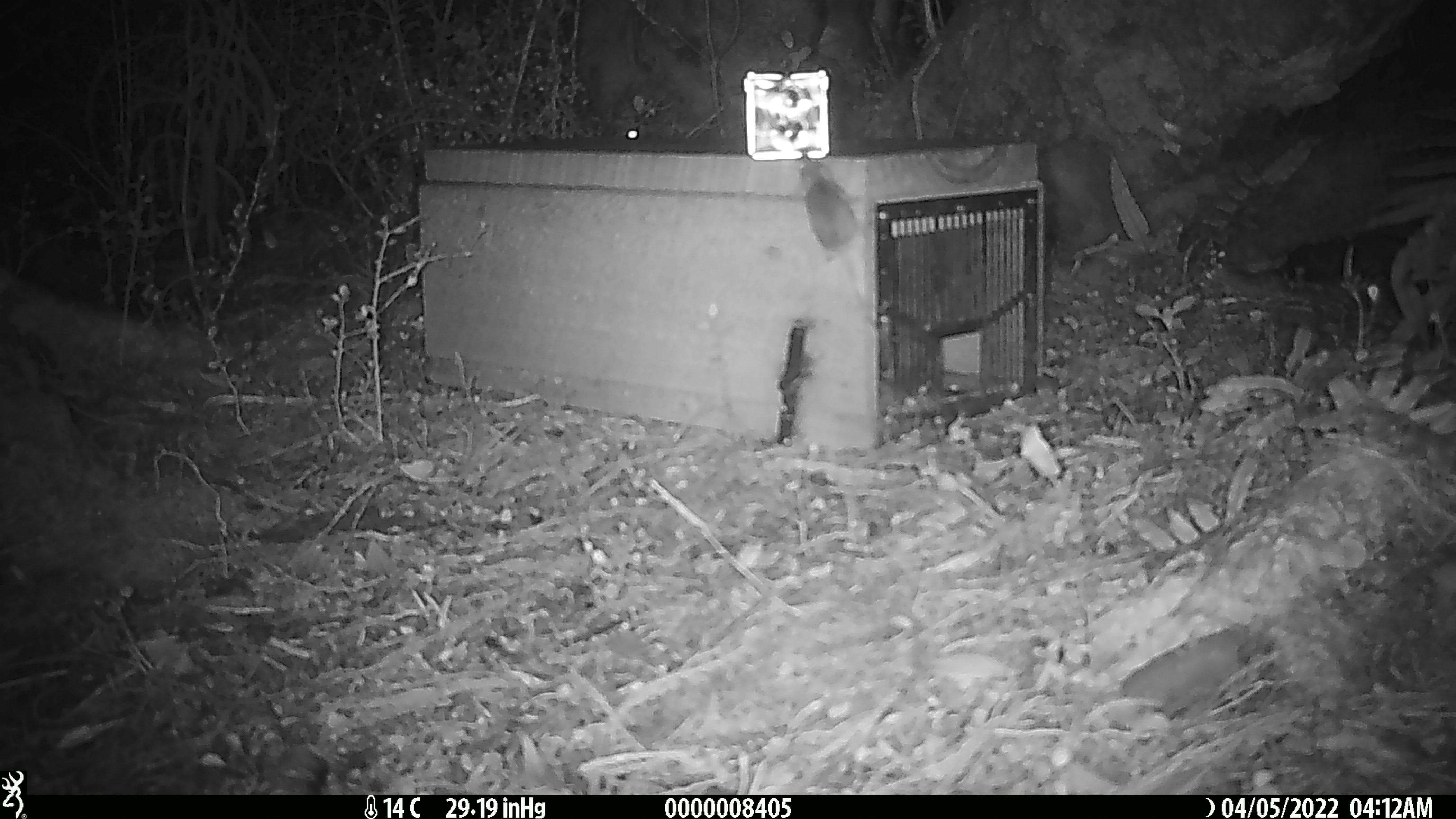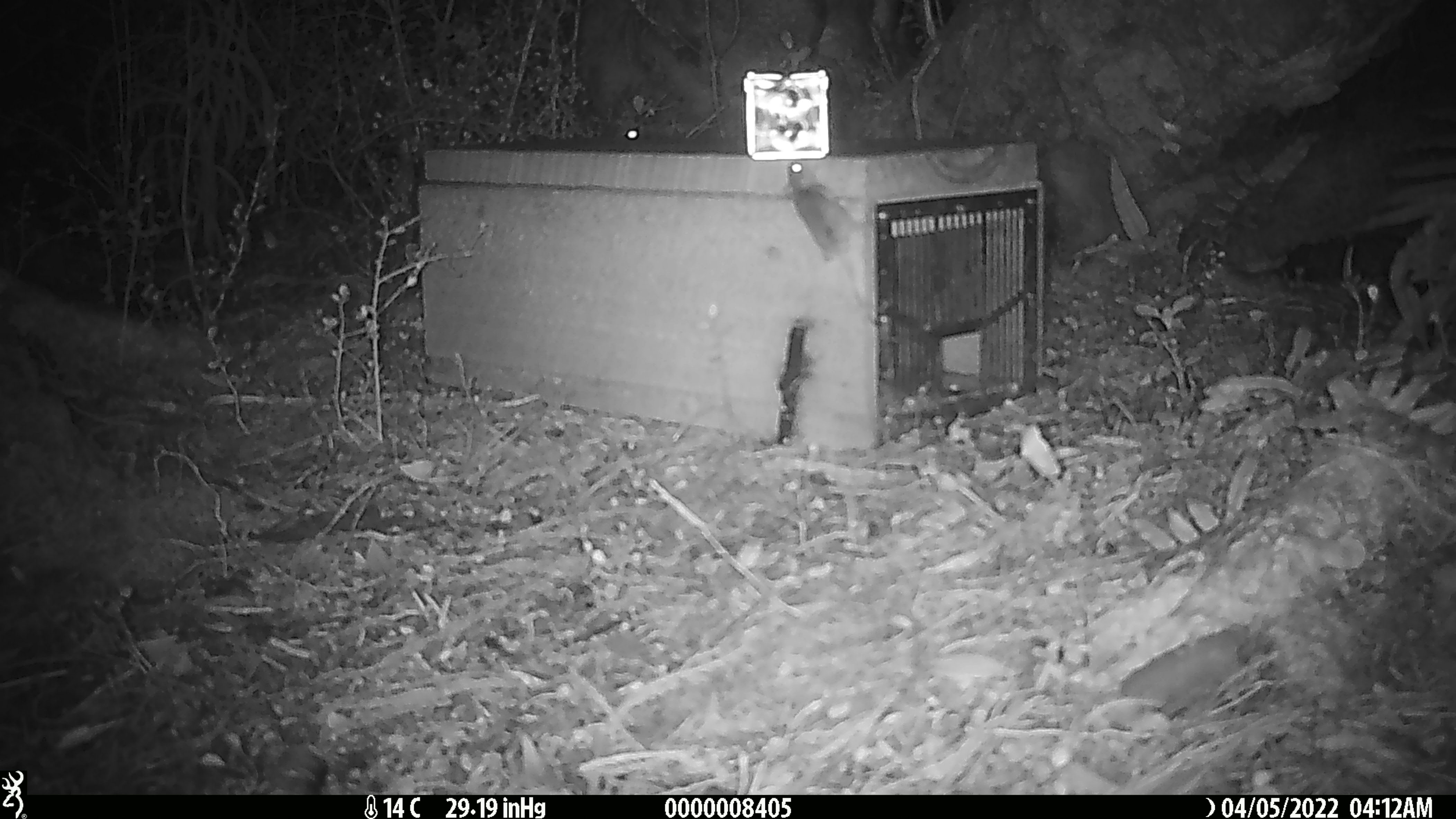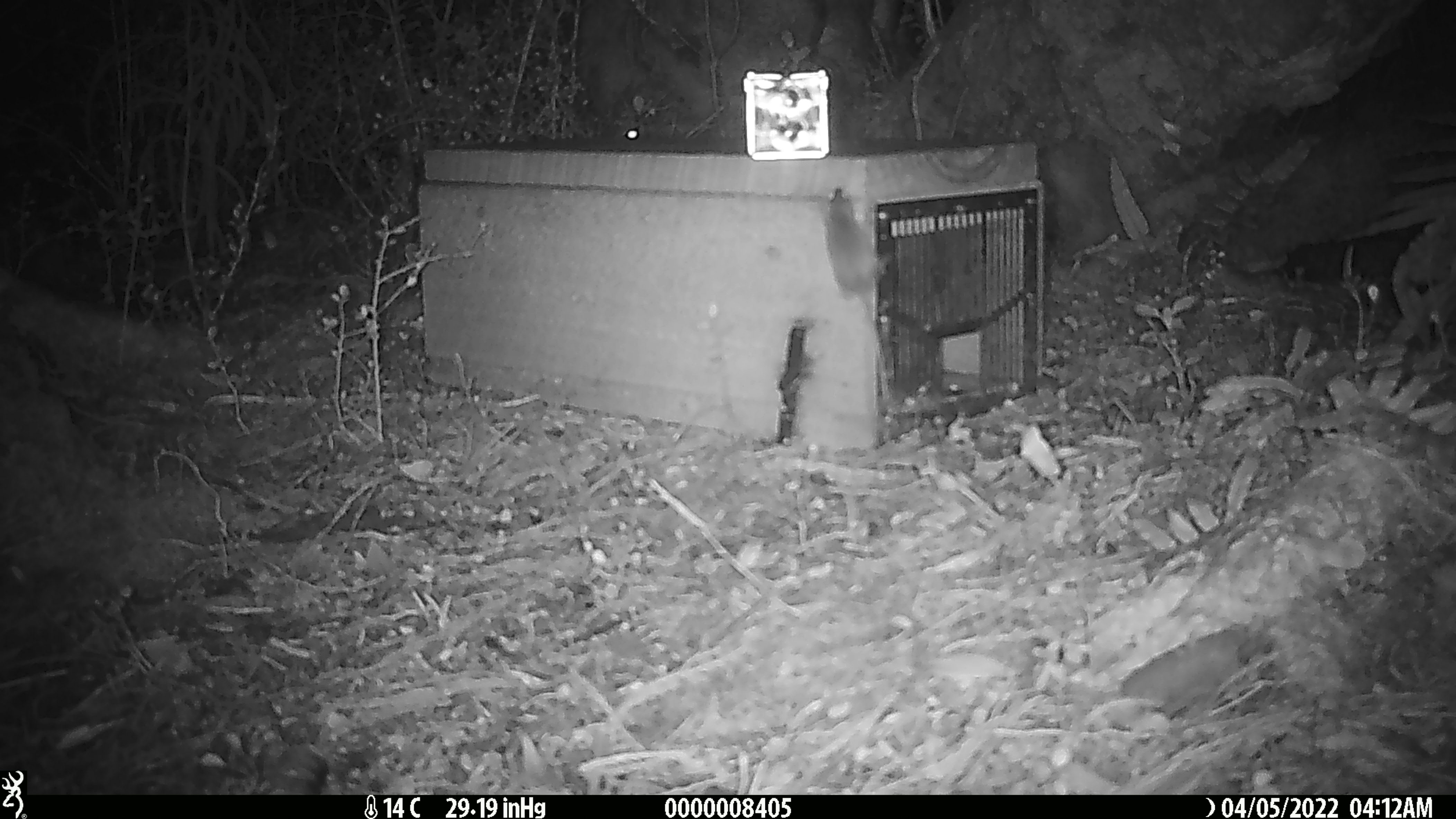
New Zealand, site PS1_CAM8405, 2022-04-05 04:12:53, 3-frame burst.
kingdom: Animalia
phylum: Chordata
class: Mammalia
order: Rodentia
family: Muridae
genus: Mus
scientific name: Mus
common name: mouse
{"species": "mouse (Mus)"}